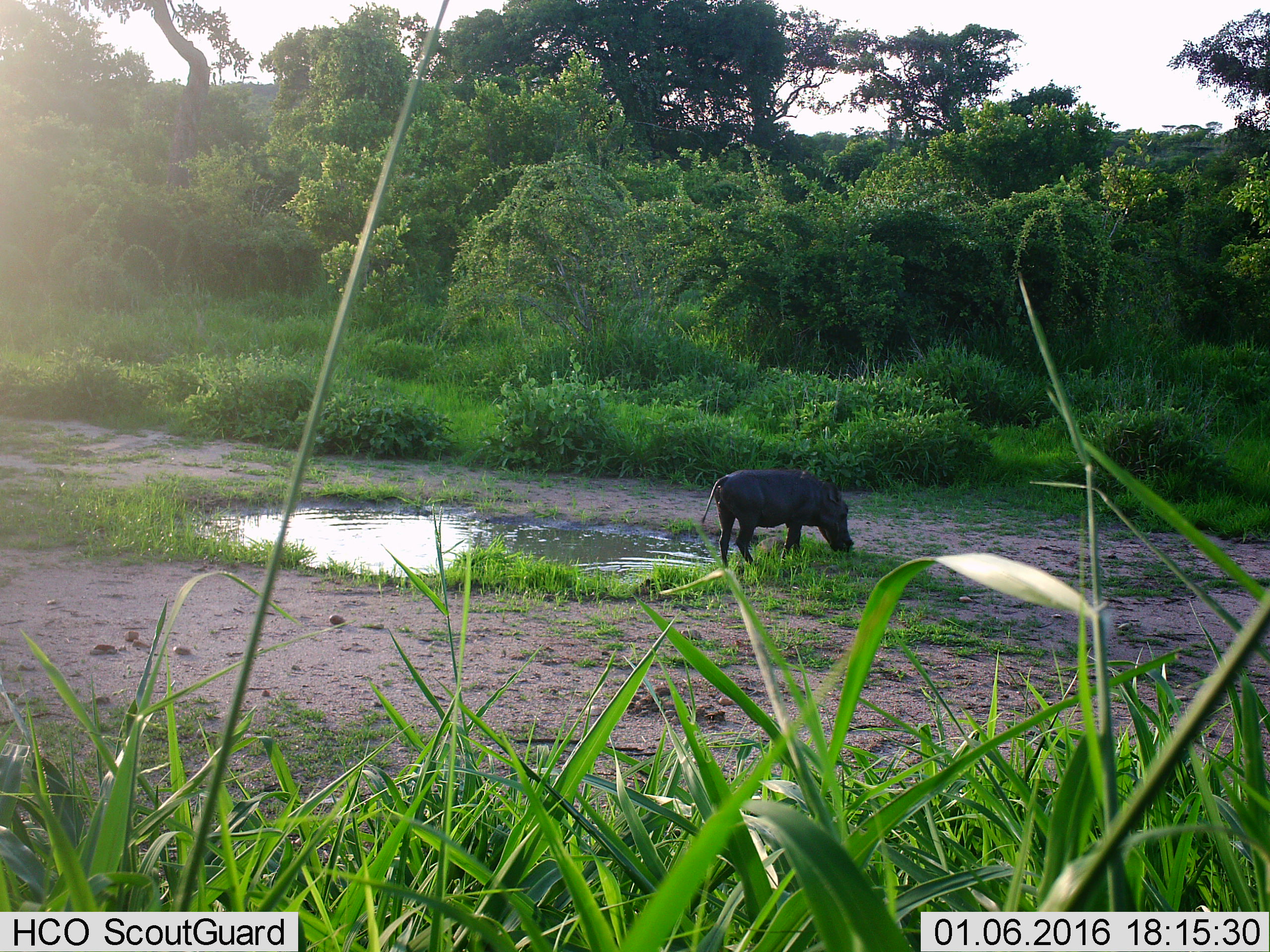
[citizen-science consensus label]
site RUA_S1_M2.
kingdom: Animalia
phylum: Chordata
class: Mammalia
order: Artiodactyla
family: Suidae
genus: Phacochoerus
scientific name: Phacochoerus africanus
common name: warthog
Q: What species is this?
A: Warthog (Phacochoerus africanus).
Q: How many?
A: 1.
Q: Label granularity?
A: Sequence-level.